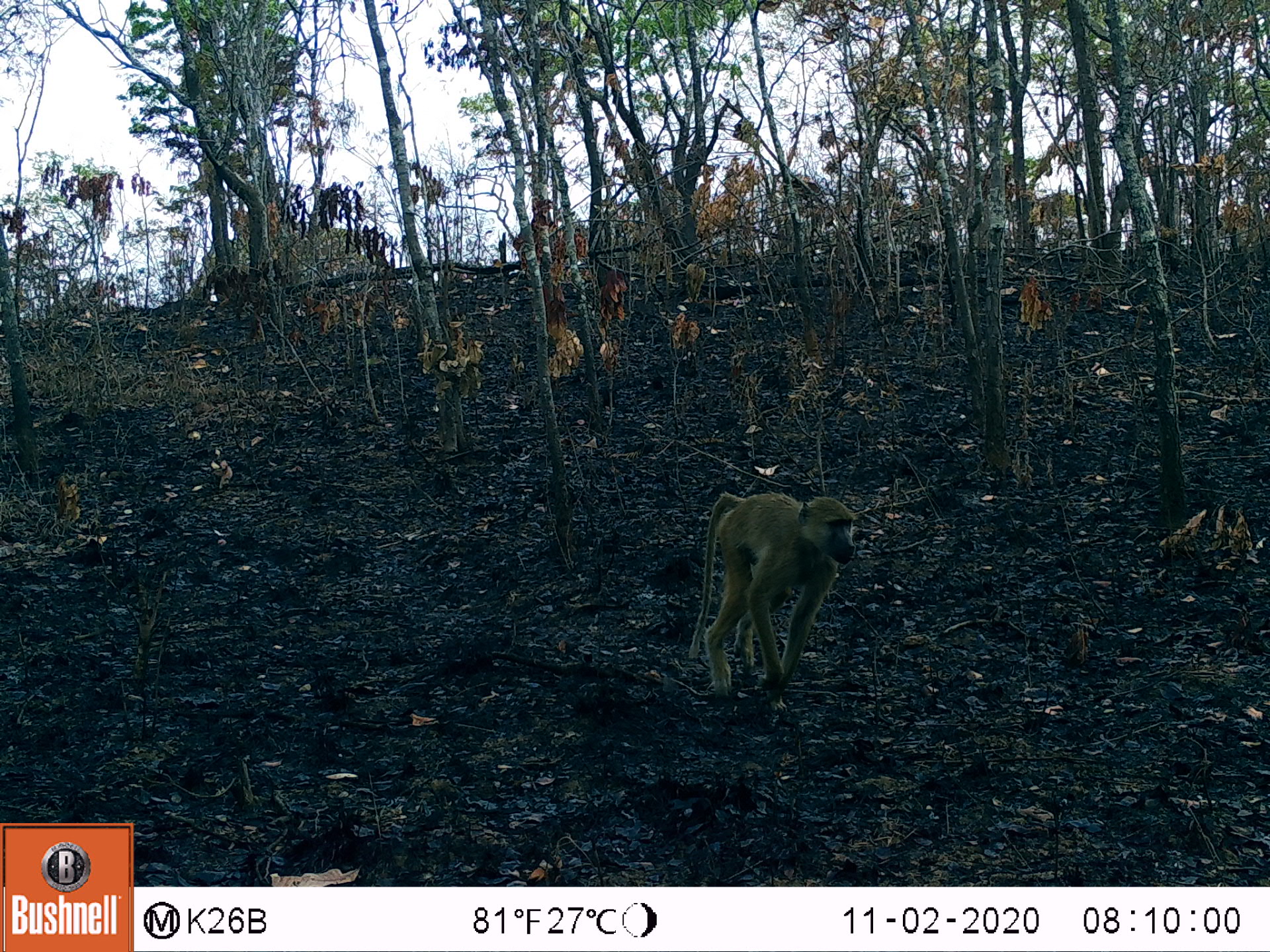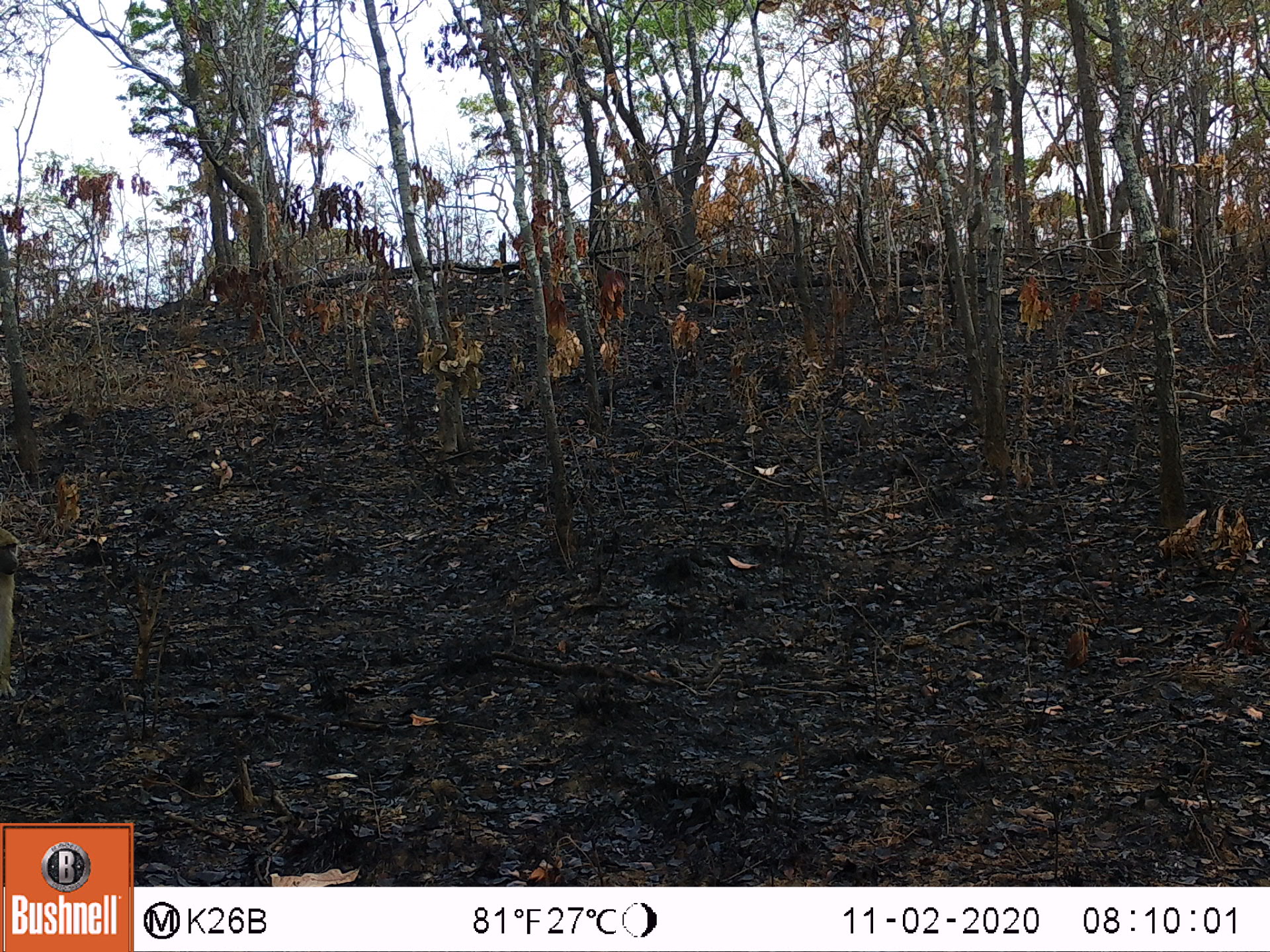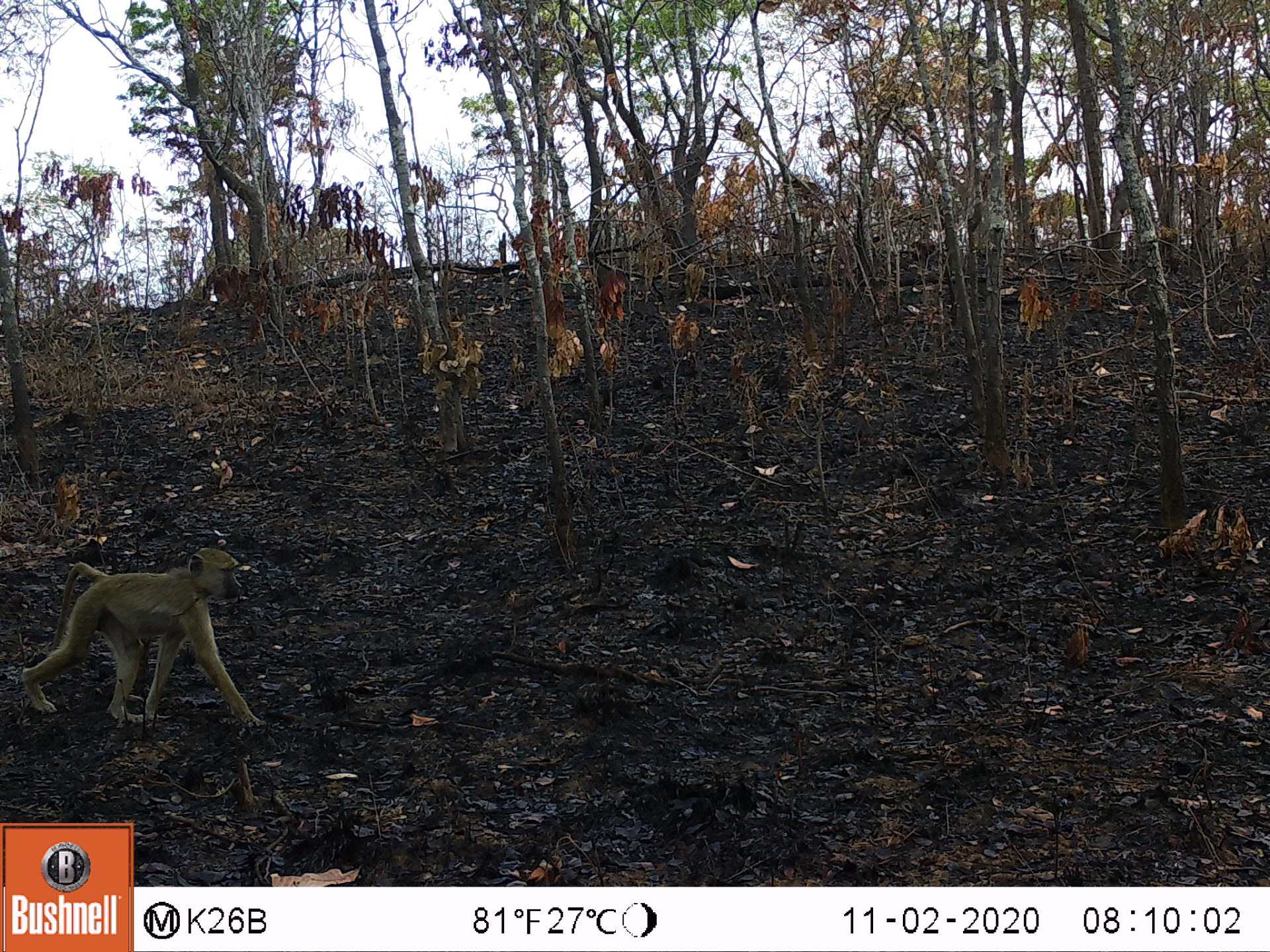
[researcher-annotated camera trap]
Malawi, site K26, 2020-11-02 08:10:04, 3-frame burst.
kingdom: Animalia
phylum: Chordata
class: Mammalia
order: Primates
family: Cercopithecidae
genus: Papio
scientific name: Papio cynocephalus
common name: yellow baboon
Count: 1.